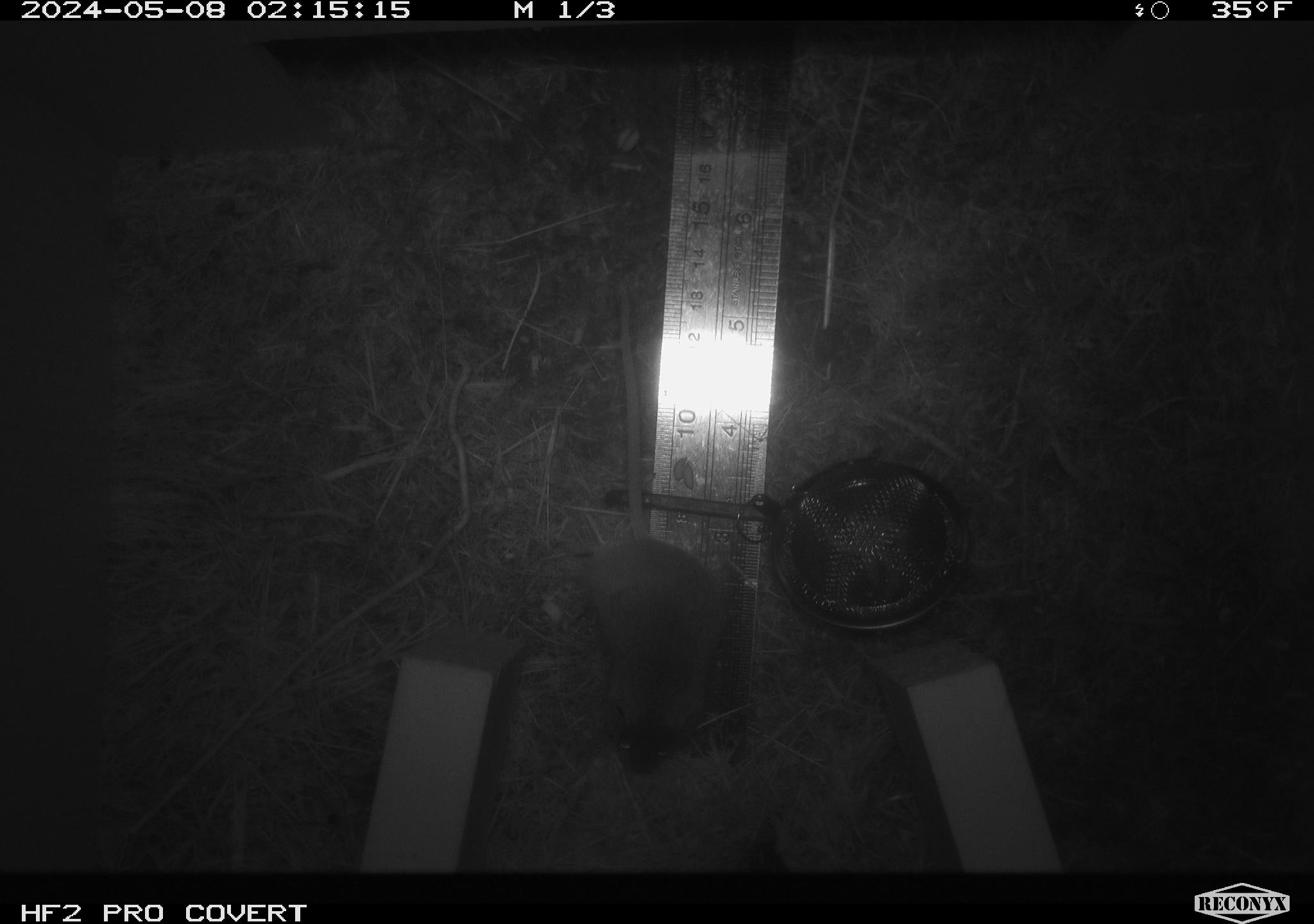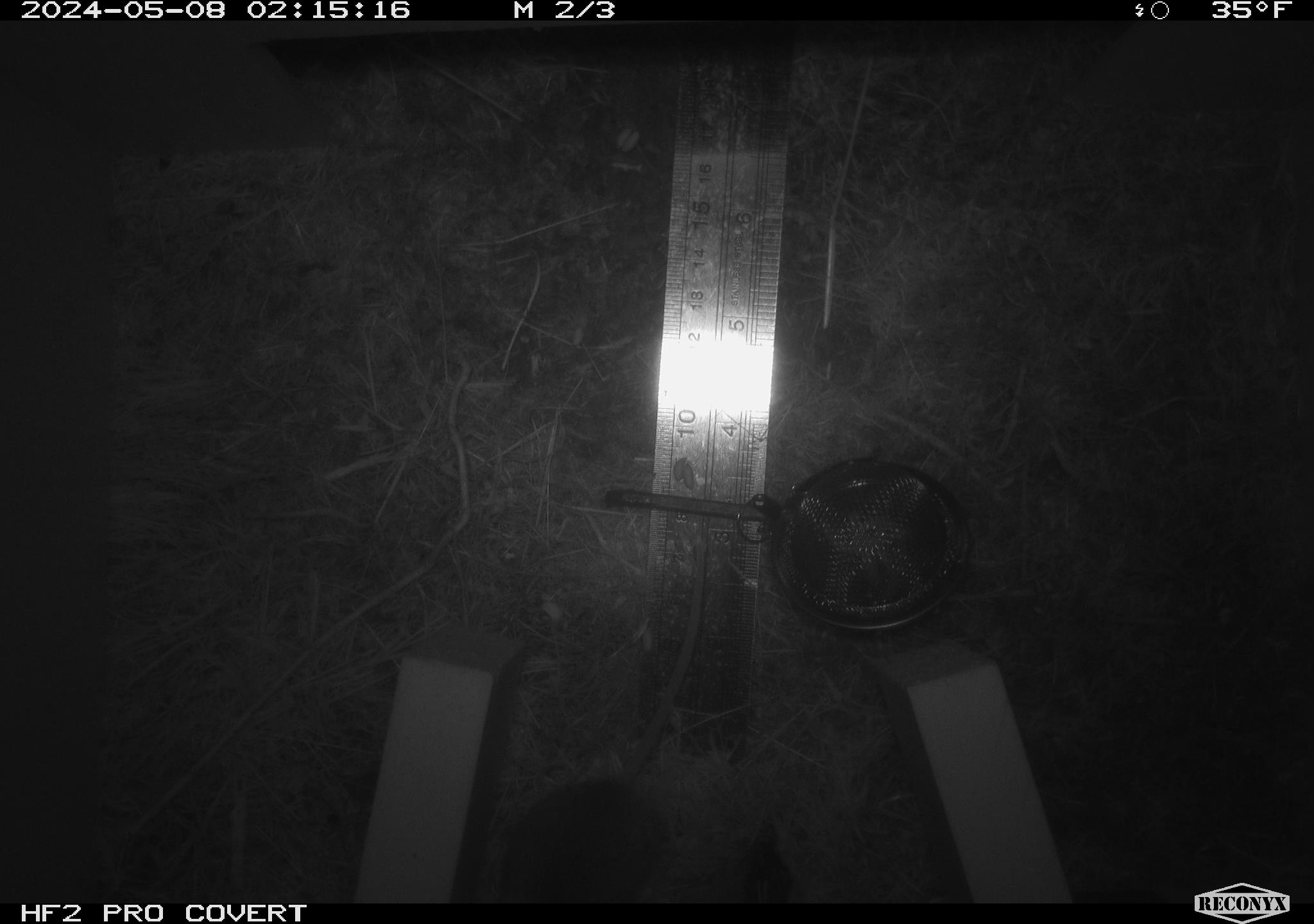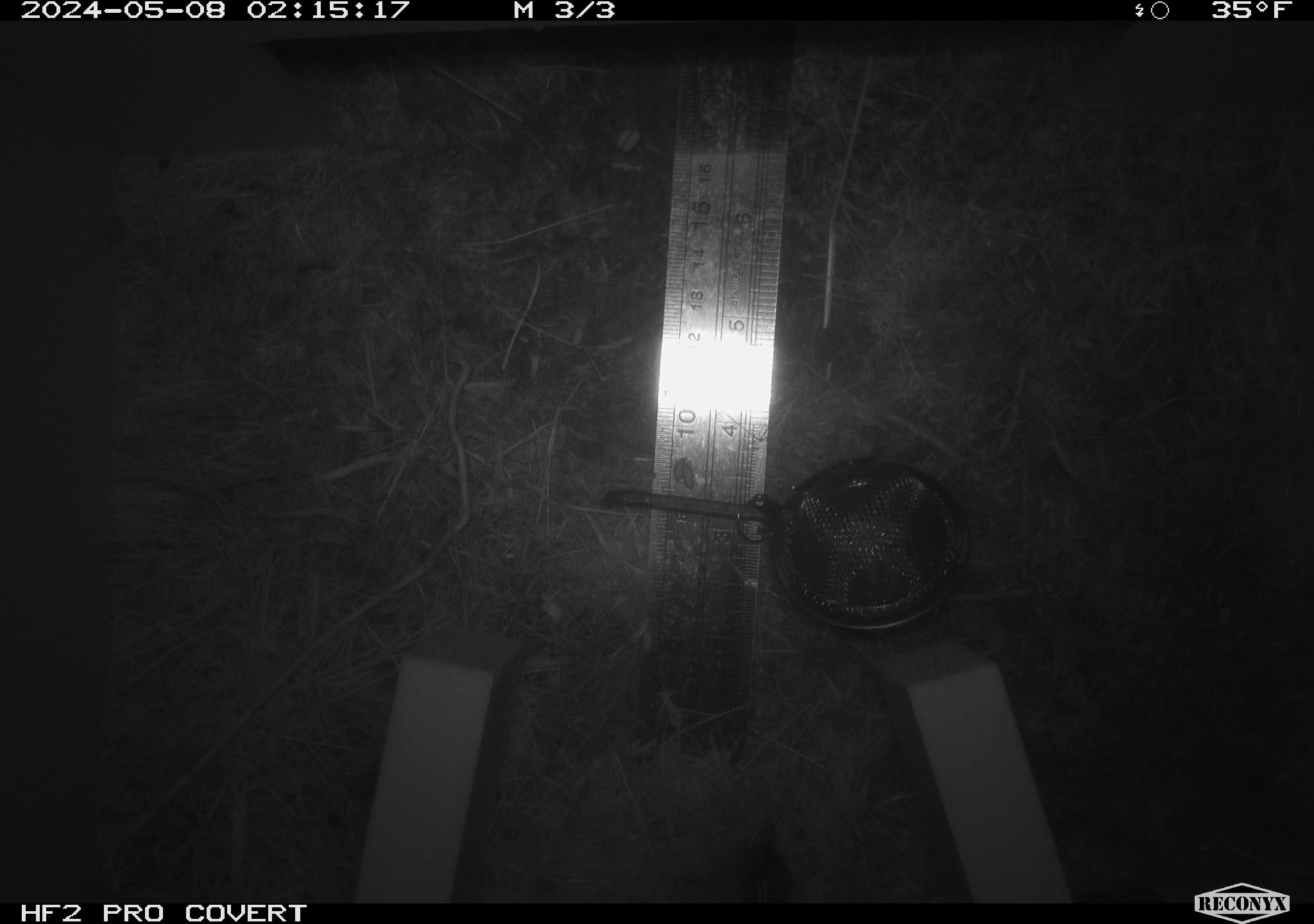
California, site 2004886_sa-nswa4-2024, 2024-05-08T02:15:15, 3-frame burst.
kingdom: Animalia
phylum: Chordata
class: Mammalia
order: Rodentia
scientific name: Rodentia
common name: mouse species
Mouse species (Rodentia).